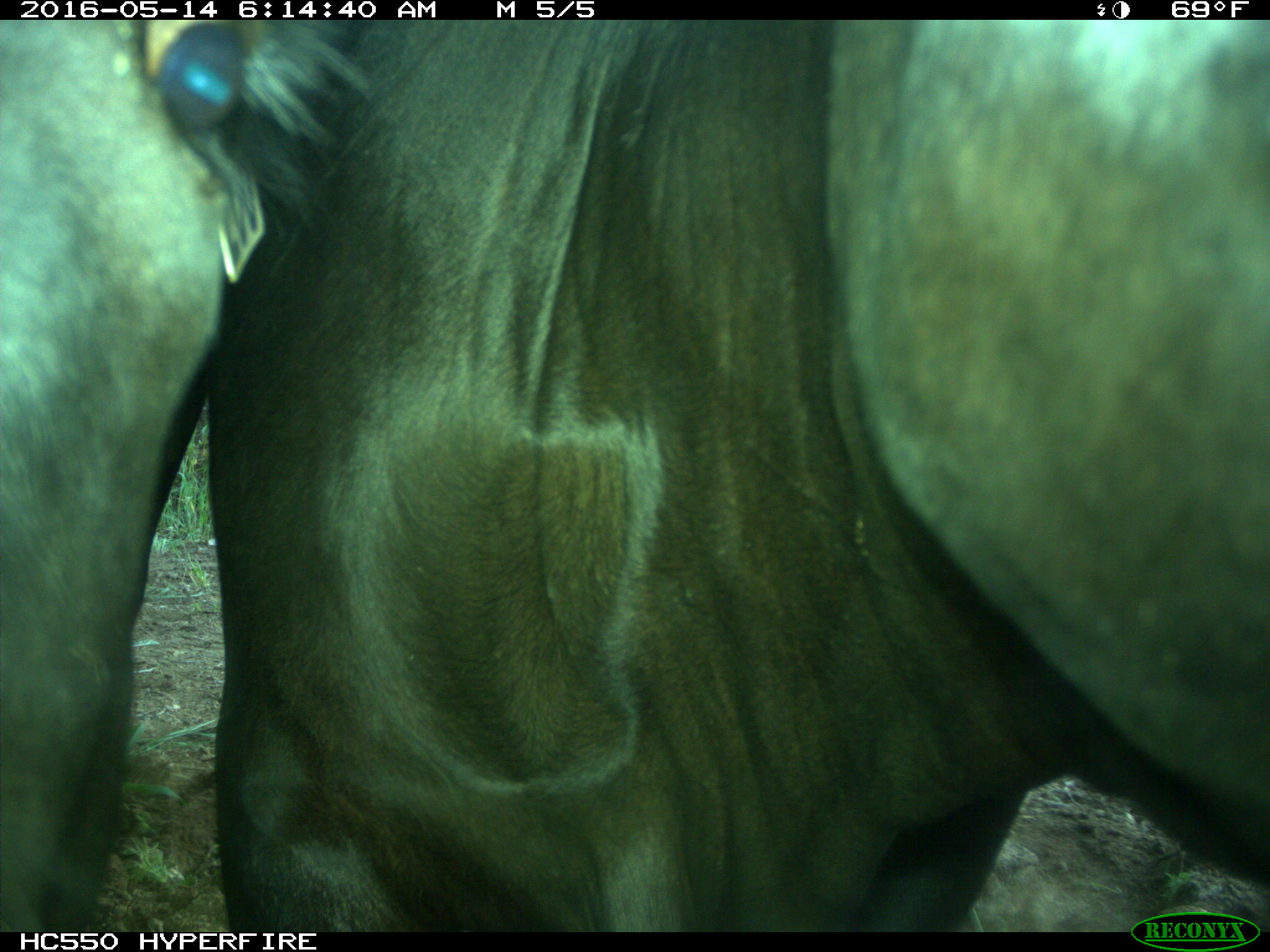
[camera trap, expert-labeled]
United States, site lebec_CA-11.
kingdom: Animalia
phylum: Chordata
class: Mammalia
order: Artiodactyla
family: Bovidae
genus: Bos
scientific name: Bos taurus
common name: domestic cow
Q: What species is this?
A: Bos taurus (domestic cow).